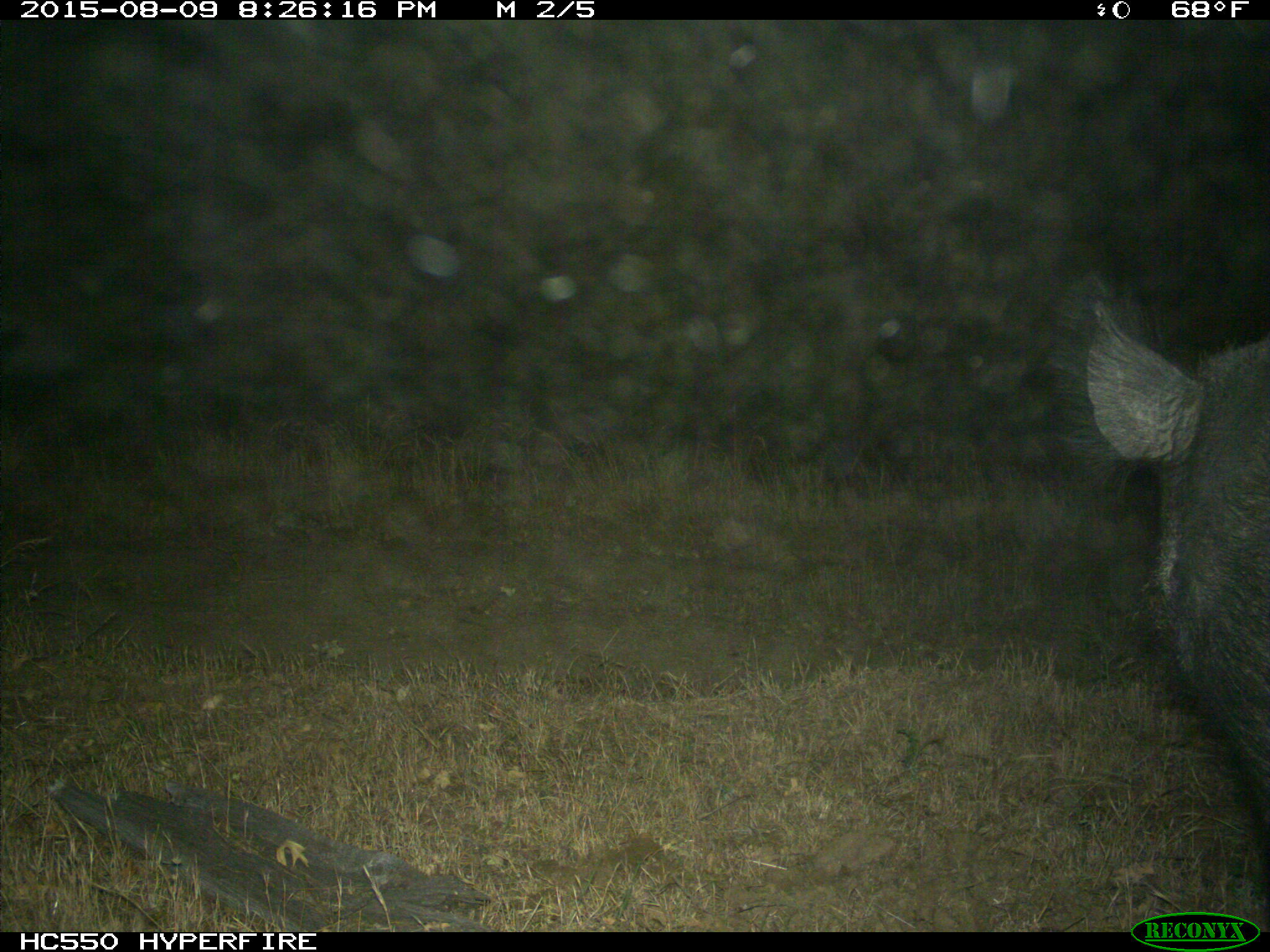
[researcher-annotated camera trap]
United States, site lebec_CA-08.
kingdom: Animalia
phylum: Chordata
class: Mammalia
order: Artiodactyla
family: Suidae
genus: Sus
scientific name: Sus scrofa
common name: wild boar